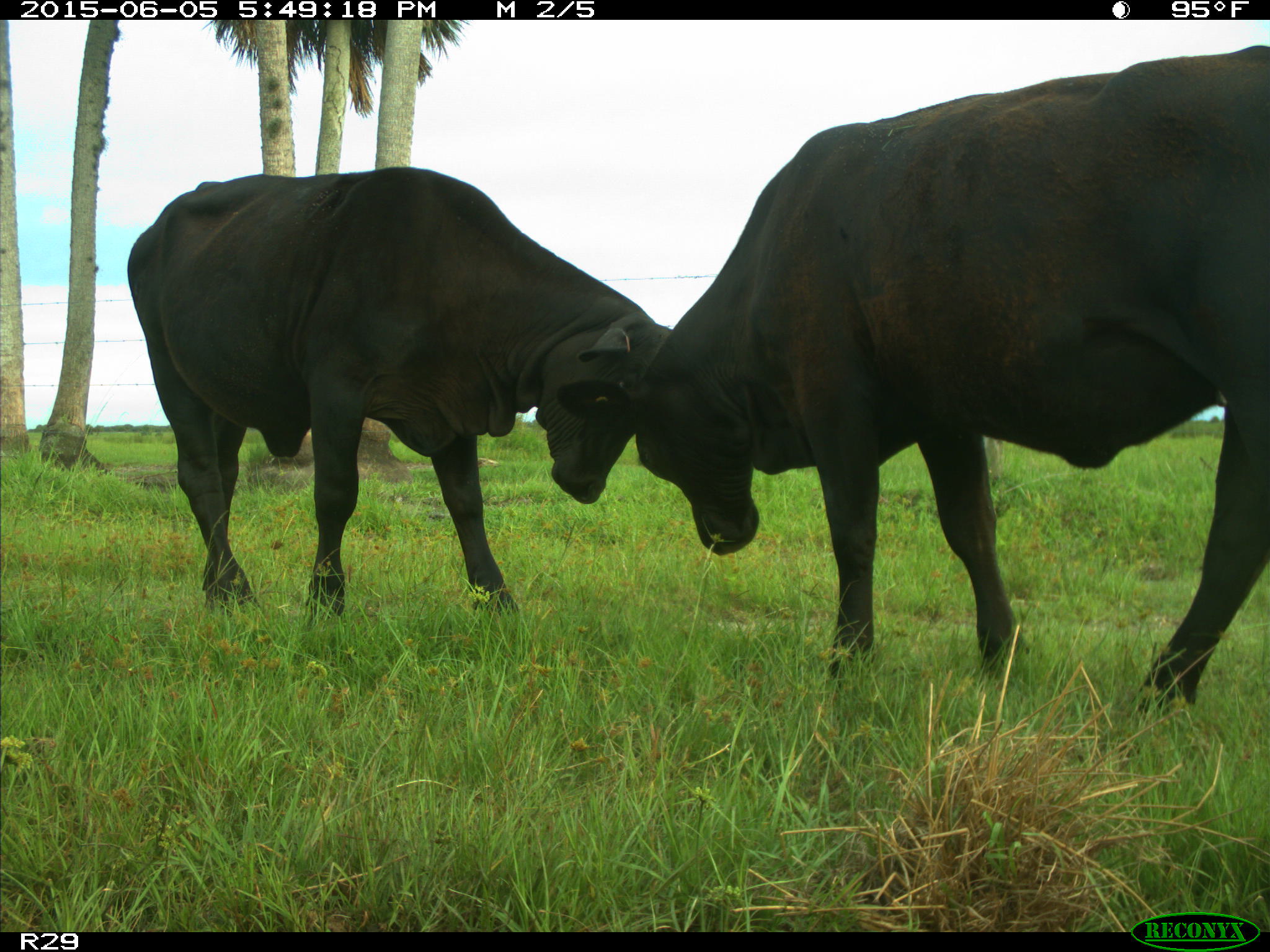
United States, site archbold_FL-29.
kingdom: Animalia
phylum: Chordata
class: Mammalia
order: Artiodactyla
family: Bovidae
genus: Bos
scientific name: Bos taurus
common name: domestic cow